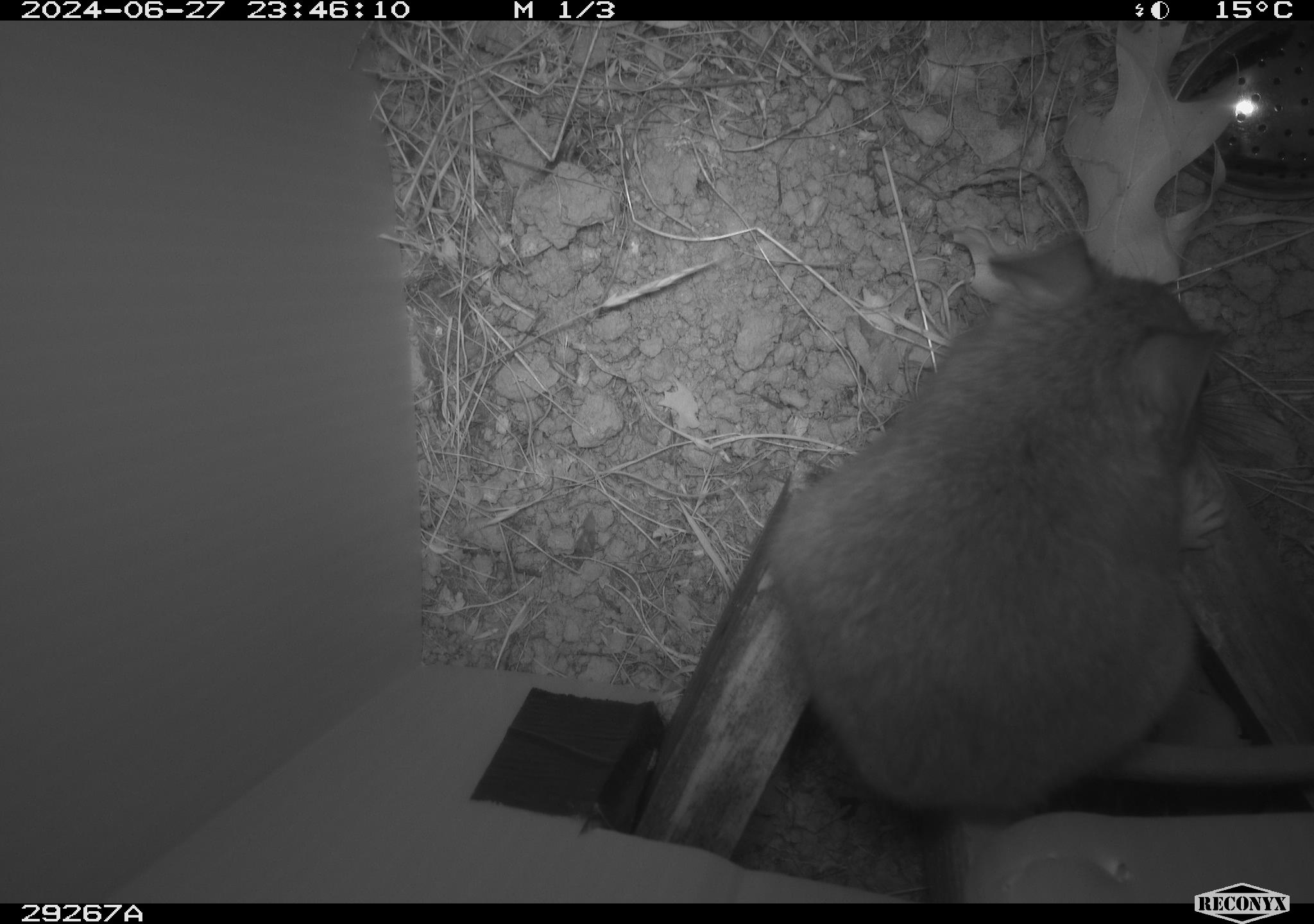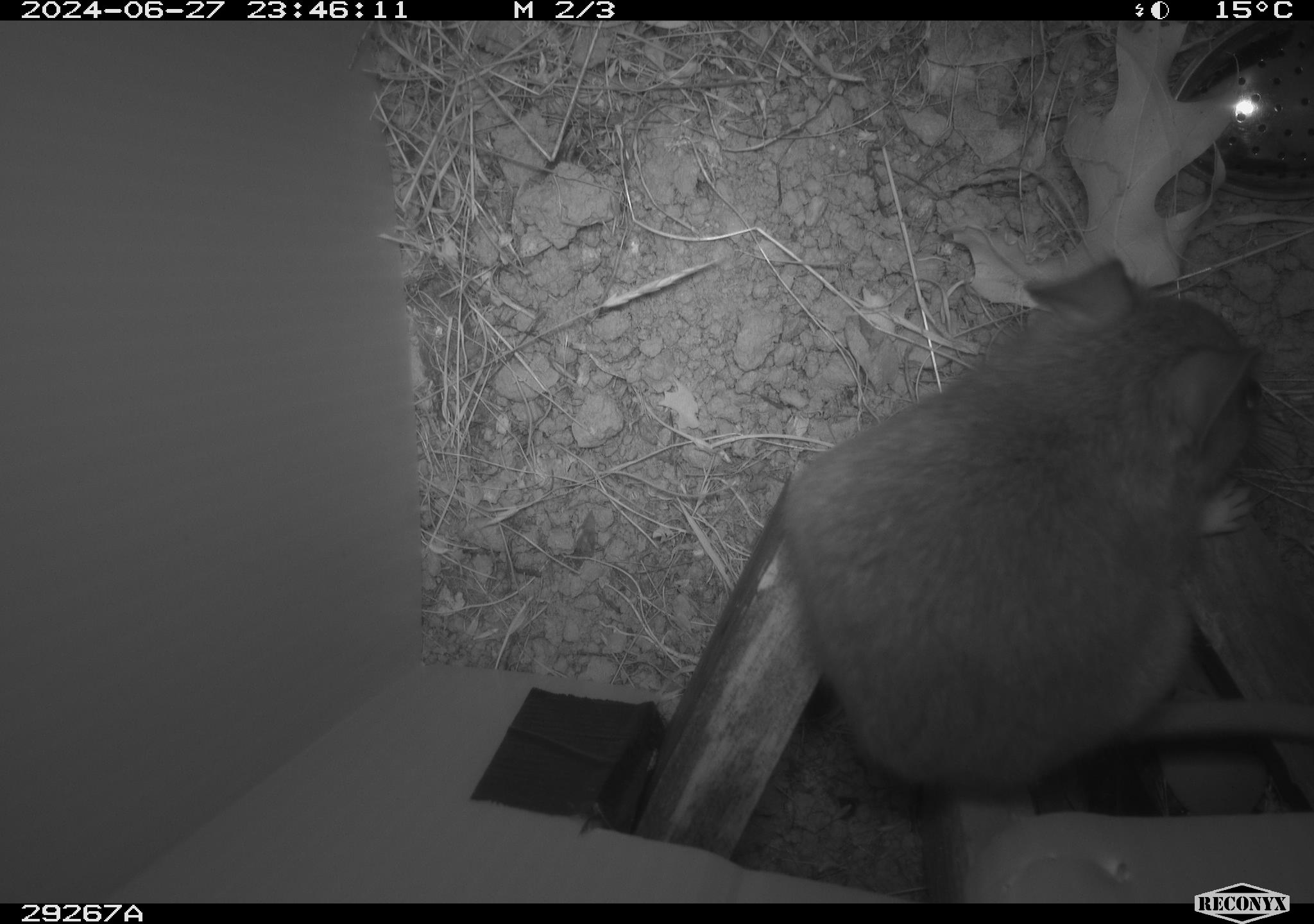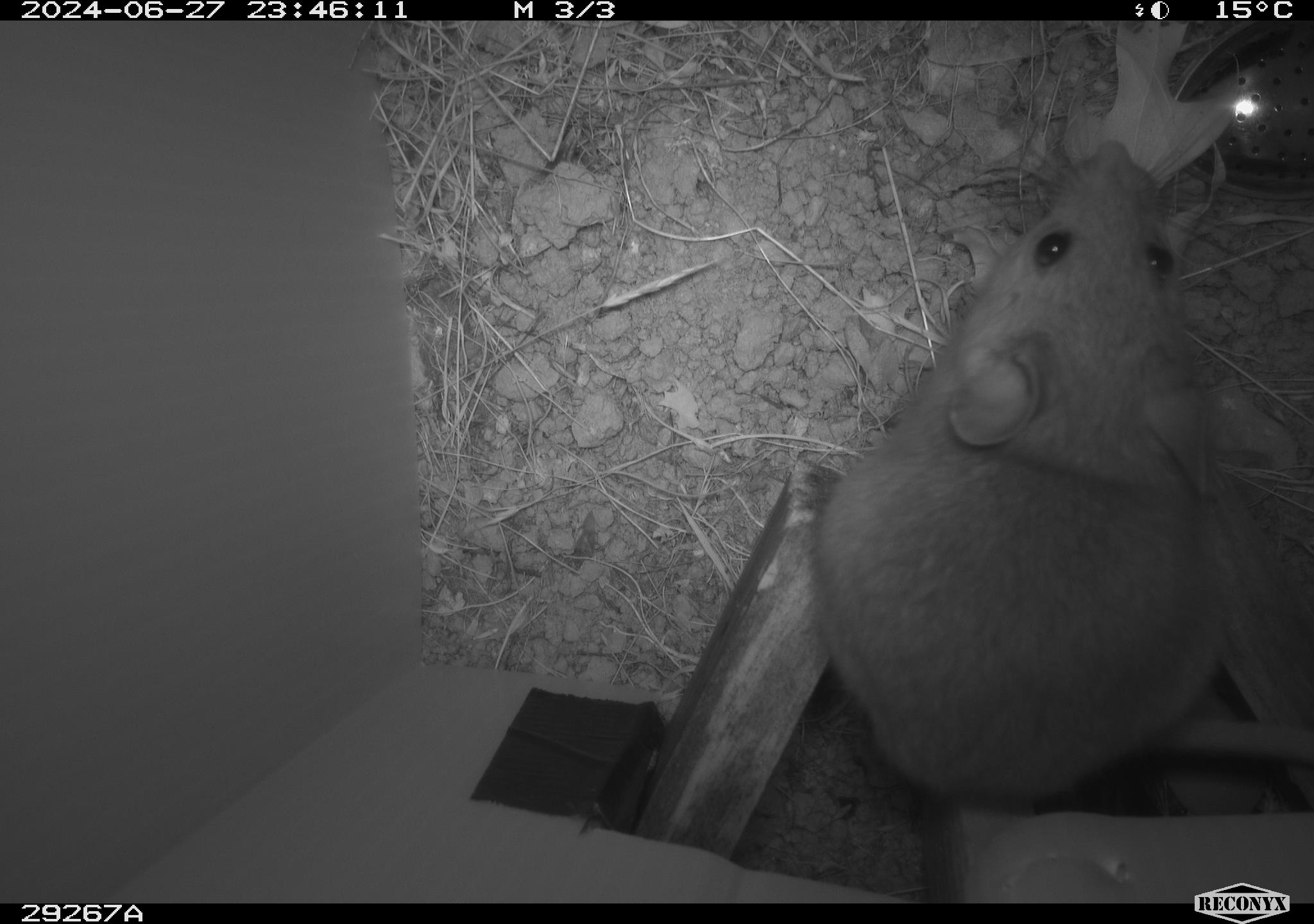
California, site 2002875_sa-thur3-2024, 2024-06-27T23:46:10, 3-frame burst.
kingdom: Animalia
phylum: Chordata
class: Mammalia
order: Rodentia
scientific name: Rodentia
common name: rodent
Rodent (Rodentia).